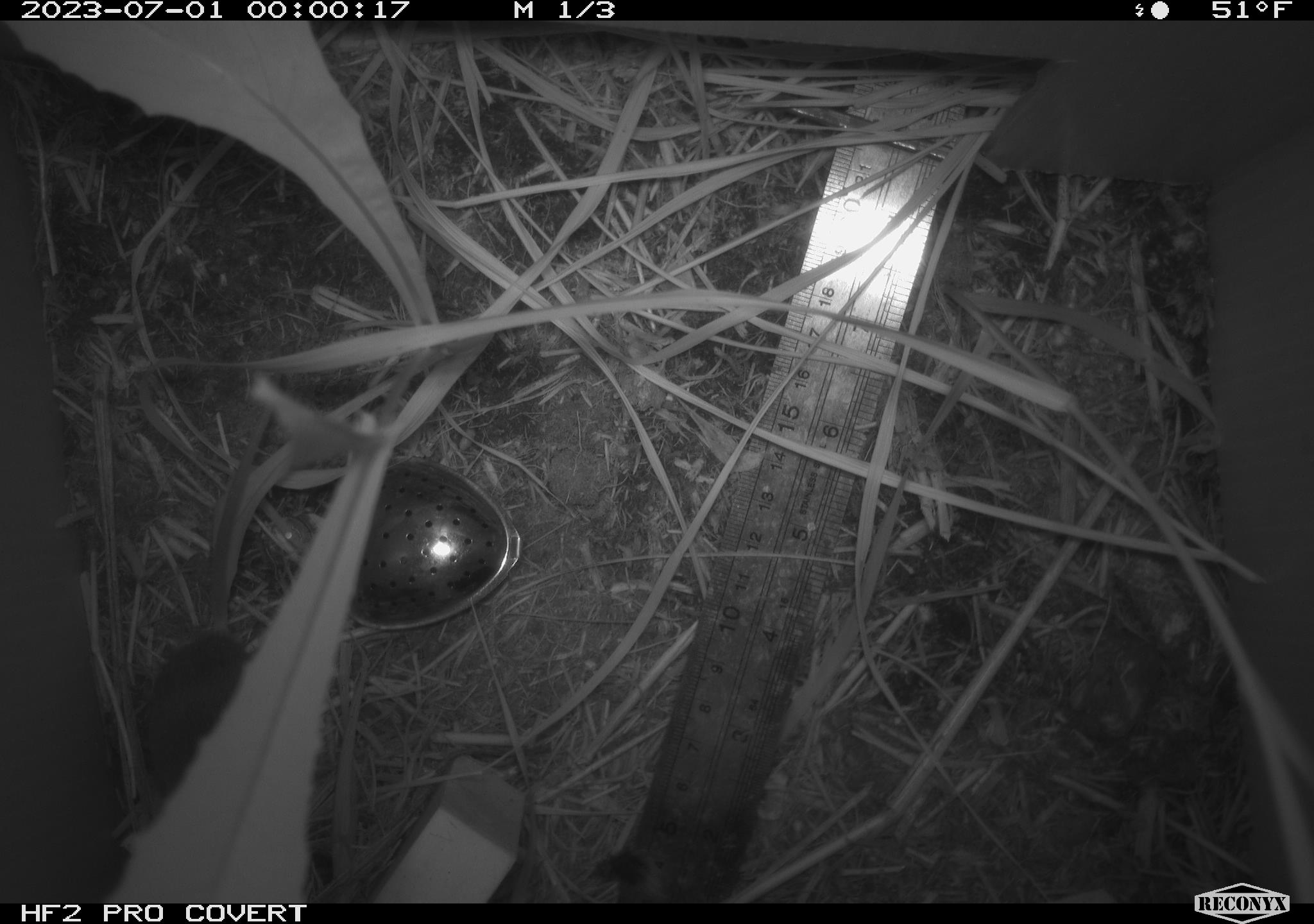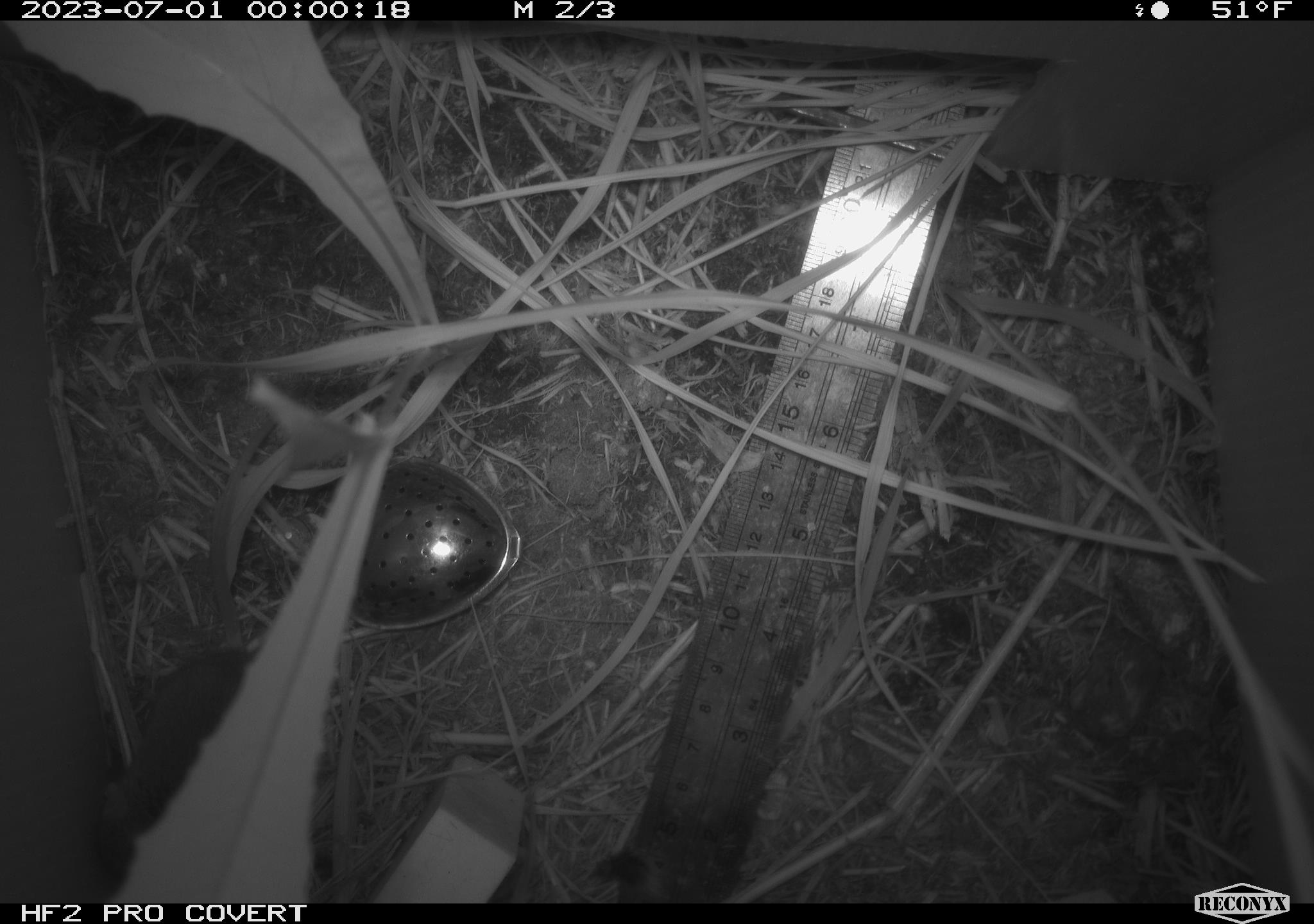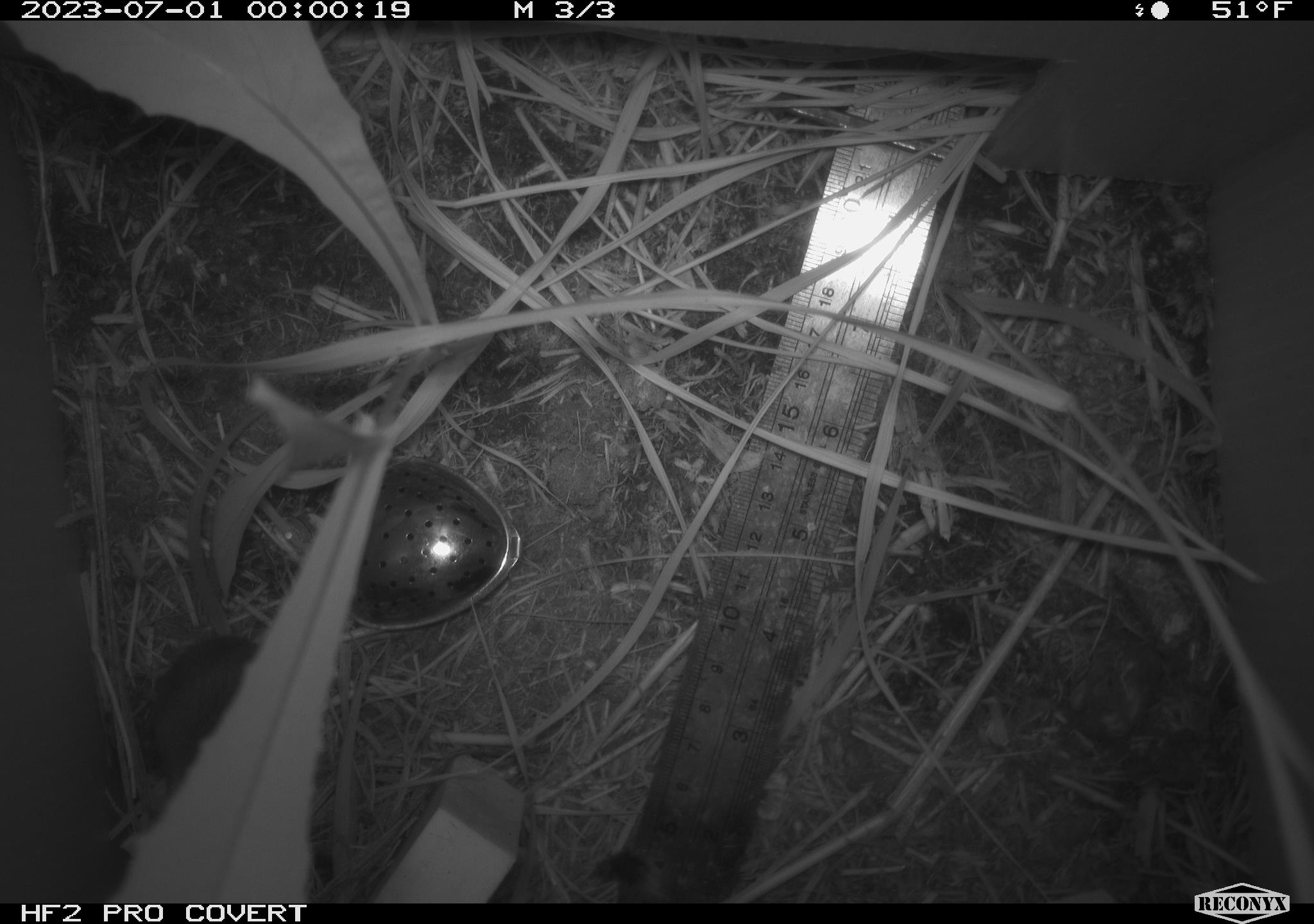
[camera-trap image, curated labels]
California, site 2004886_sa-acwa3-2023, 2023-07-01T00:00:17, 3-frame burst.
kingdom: Animalia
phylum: Chordata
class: Mammalia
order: Rodentia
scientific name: Rodentia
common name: mouse species